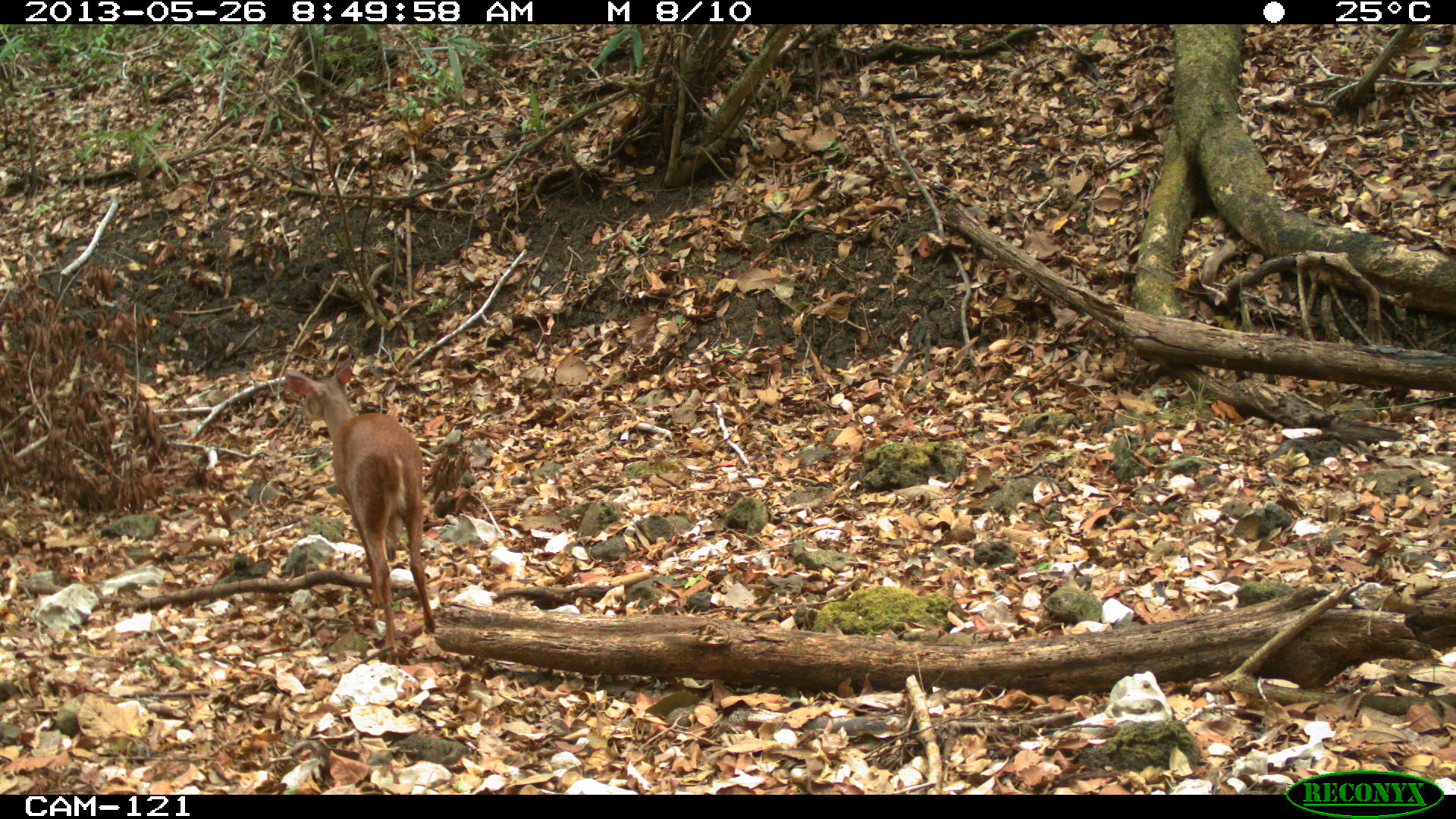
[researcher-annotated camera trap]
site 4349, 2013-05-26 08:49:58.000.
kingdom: Animalia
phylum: Chordata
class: Mammalia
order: Artiodactyla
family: Cervidae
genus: Mazama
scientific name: Mazama temama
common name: central american red brocket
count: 1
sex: male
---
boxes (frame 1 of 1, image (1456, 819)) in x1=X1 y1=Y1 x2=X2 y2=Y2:
mazama temama: x1=282 y1=353 x2=437 y2=664